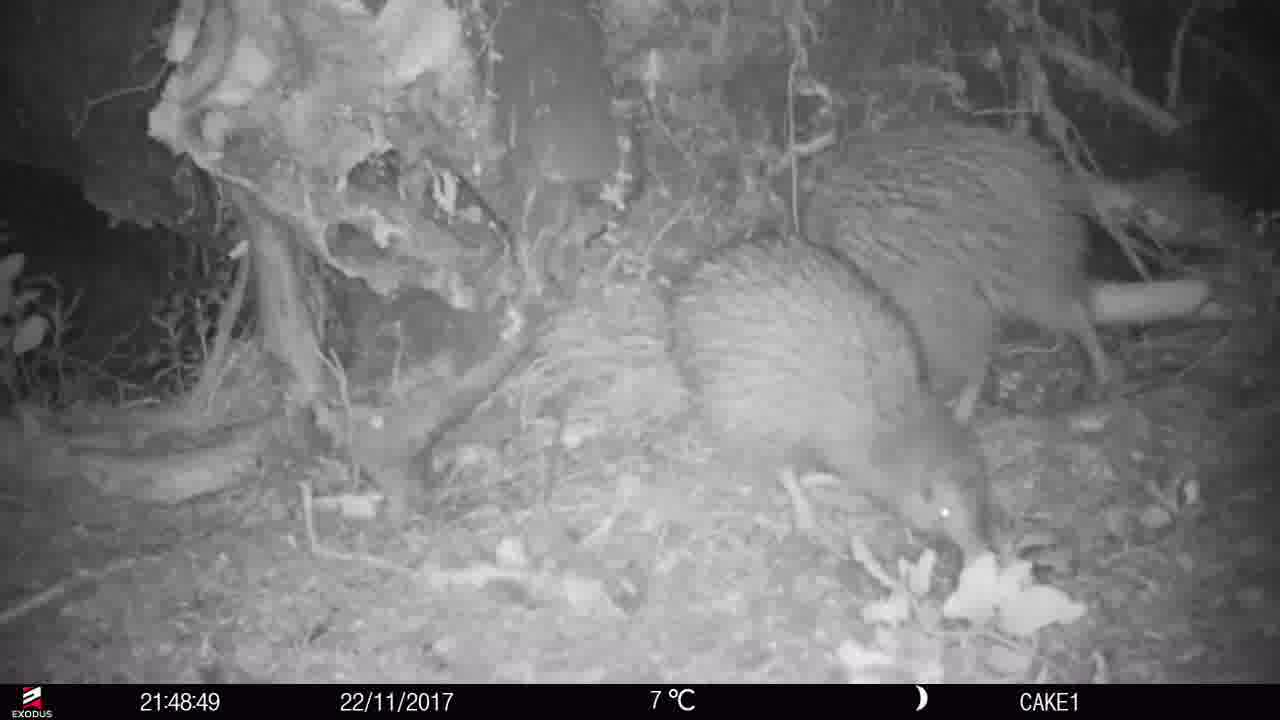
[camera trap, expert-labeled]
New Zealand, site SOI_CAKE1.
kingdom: Animalia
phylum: Chordata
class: Aves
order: Apterygiformes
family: Apterygidae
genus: Apteryx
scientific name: Apteryx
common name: kiwi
Kiwi (Apteryx).